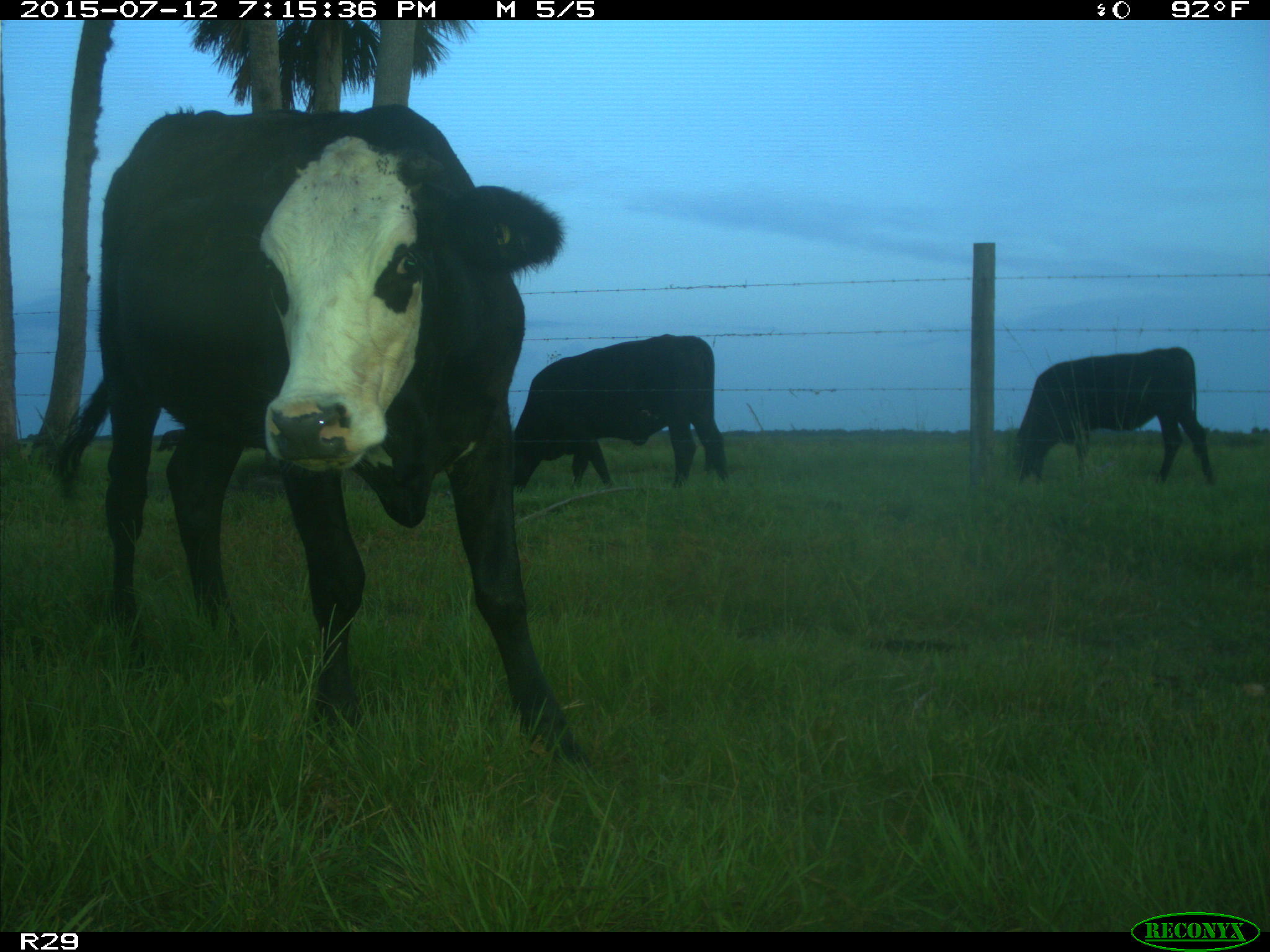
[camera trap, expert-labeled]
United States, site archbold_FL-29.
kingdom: Animalia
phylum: Chordata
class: Mammalia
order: Artiodactyla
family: Bovidae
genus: Bos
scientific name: Bos taurus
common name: domestic cow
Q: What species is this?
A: Bos taurus (domestic cow).